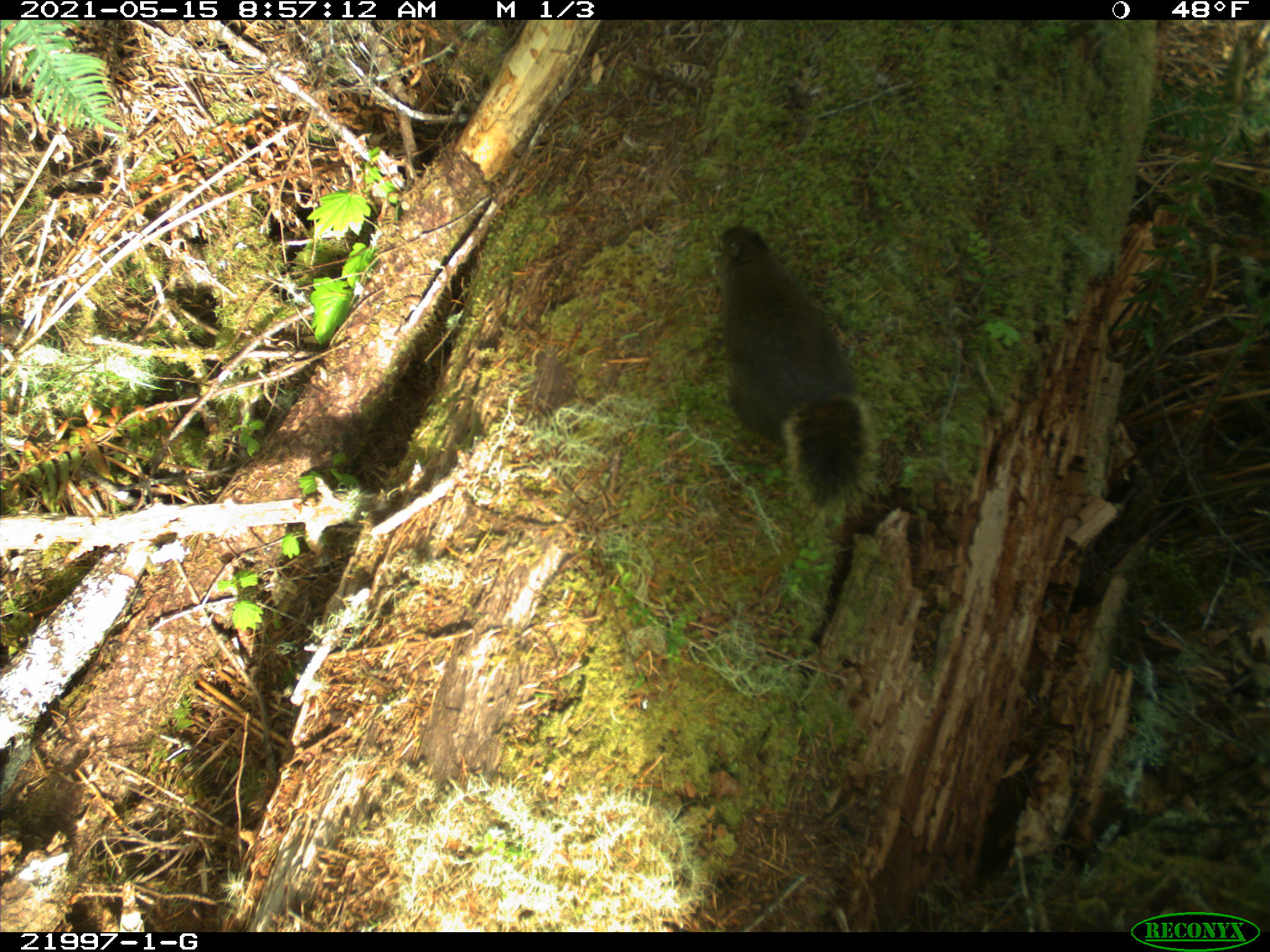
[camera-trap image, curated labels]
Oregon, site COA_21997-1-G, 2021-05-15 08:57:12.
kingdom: Animalia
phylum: Chordata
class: Mammalia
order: Rodentia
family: Sciuridae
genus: Tamiasciurus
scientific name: Tamiasciurus douglasii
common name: douglas squirrel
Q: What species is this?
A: Douglas squirrel (Tamiasciurus douglasii).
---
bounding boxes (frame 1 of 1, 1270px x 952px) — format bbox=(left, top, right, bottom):
douglas squirrel: bbox=(686, 193, 901, 525)